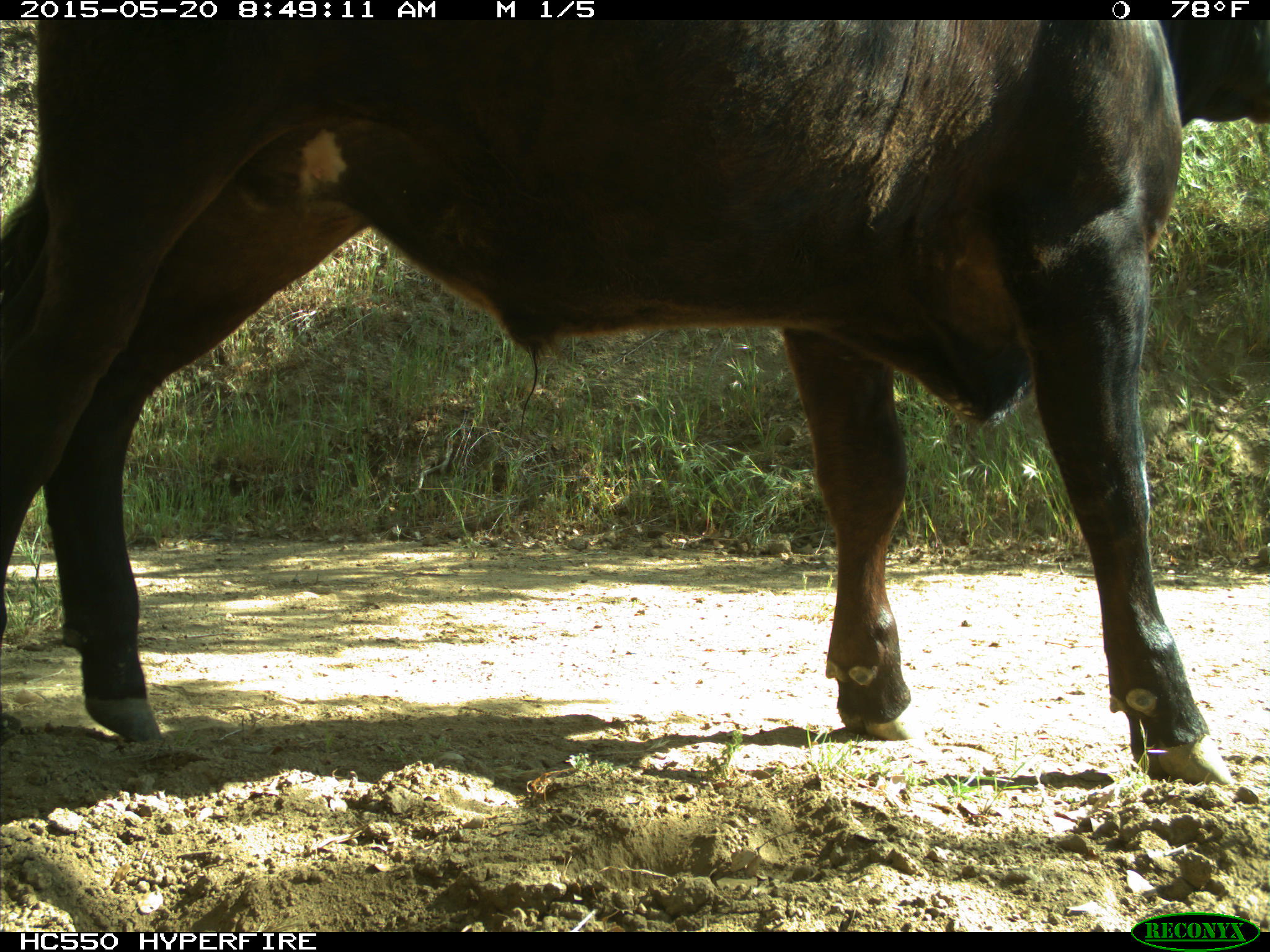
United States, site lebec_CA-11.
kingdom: Animalia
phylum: Chordata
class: Mammalia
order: Artiodactyla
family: Bovidae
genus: Bos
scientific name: Bos taurus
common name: domestic cow